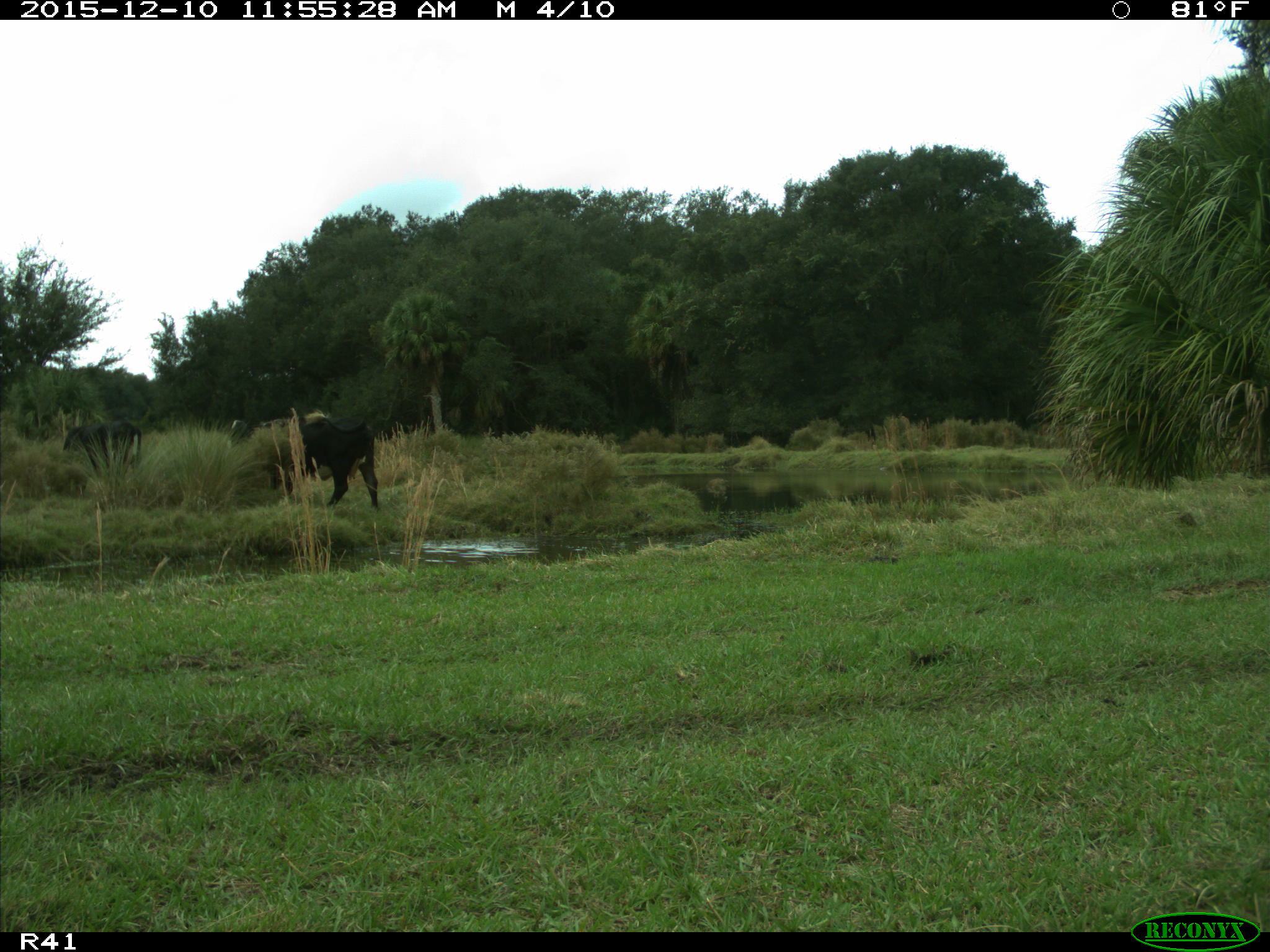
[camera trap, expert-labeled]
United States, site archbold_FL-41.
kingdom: Animalia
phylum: Chordata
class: Mammalia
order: Artiodactyla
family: Bovidae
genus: Bos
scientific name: Bos taurus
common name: domestic cow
Bos taurus (domestic cow).